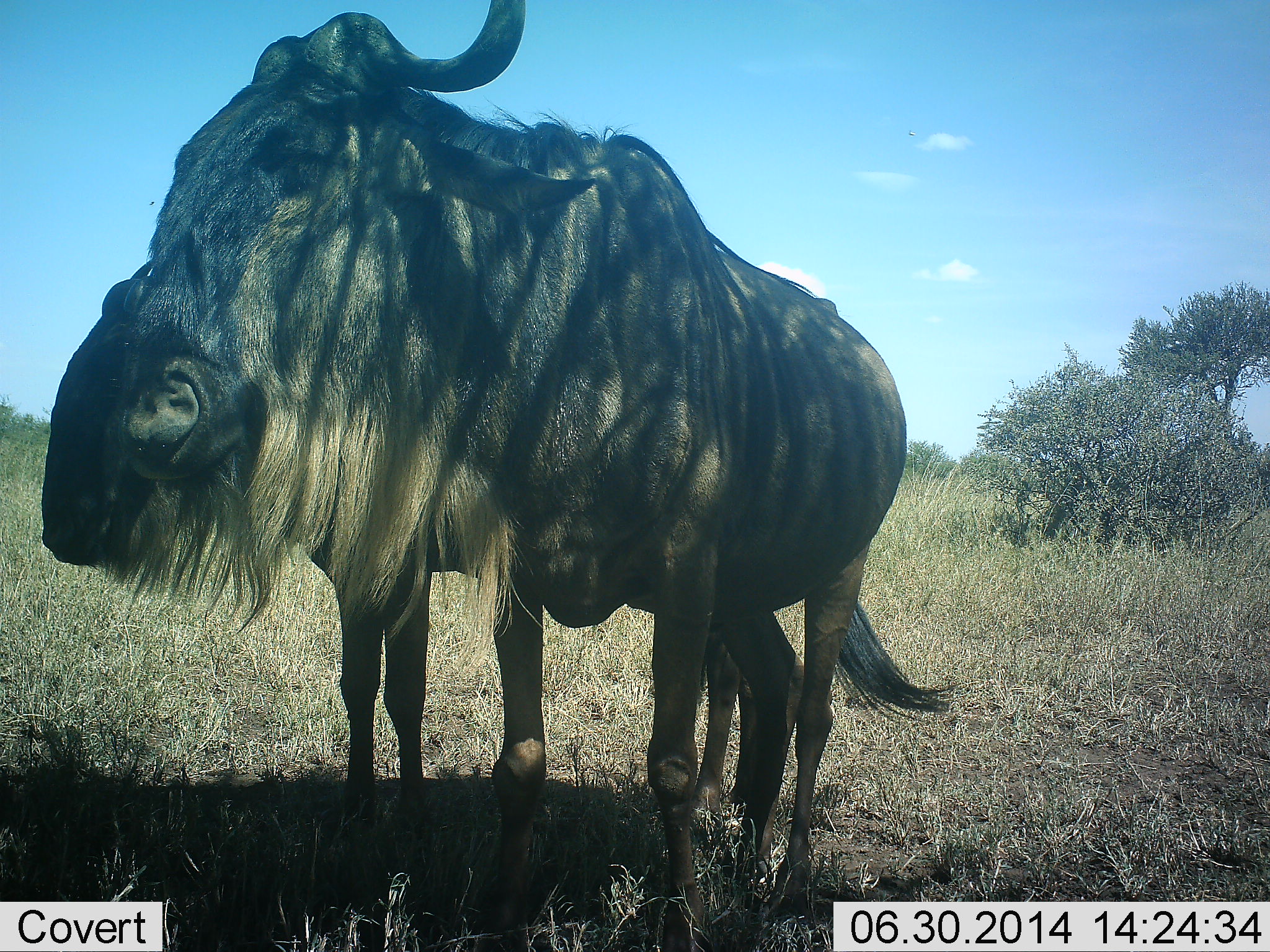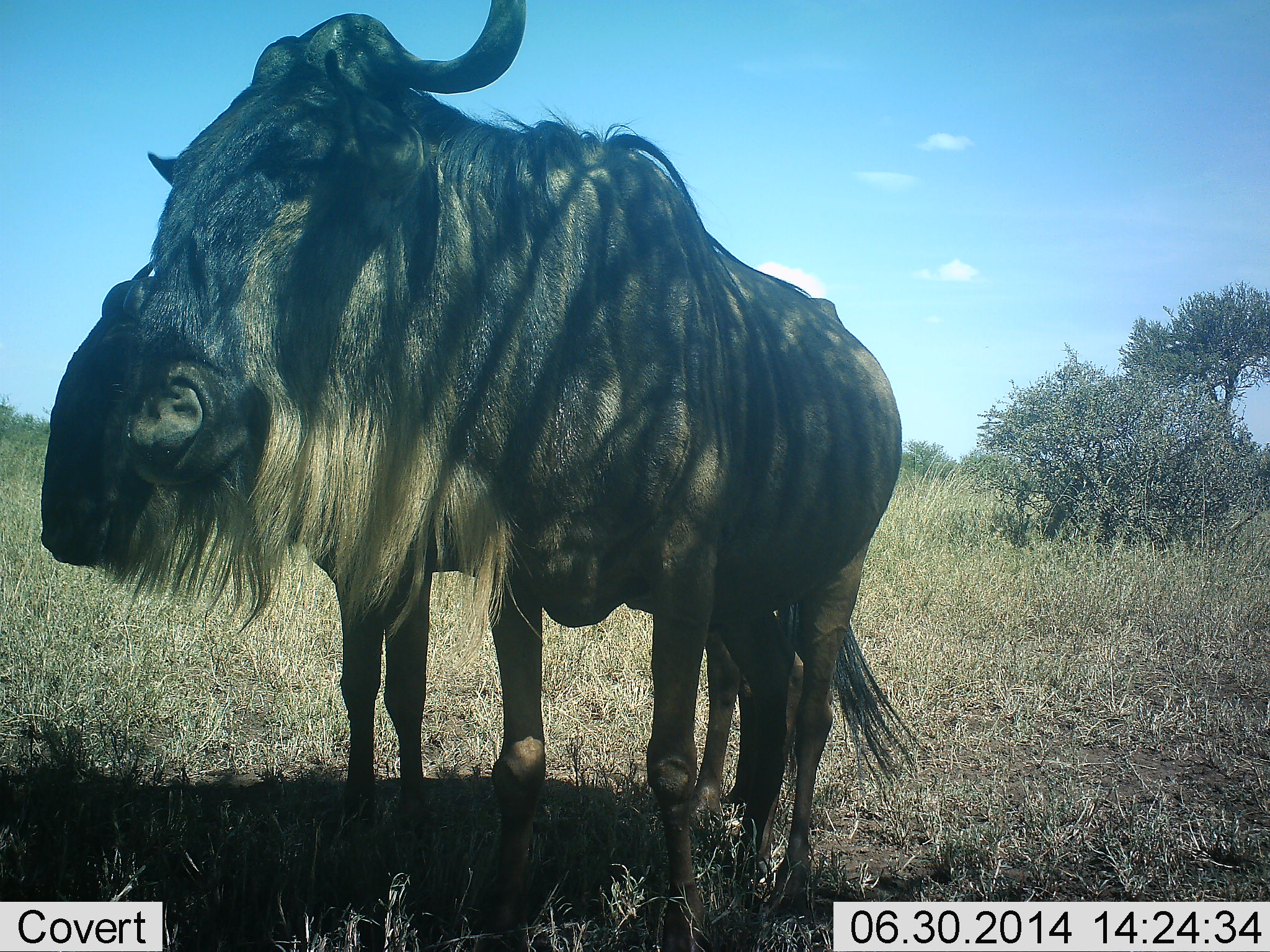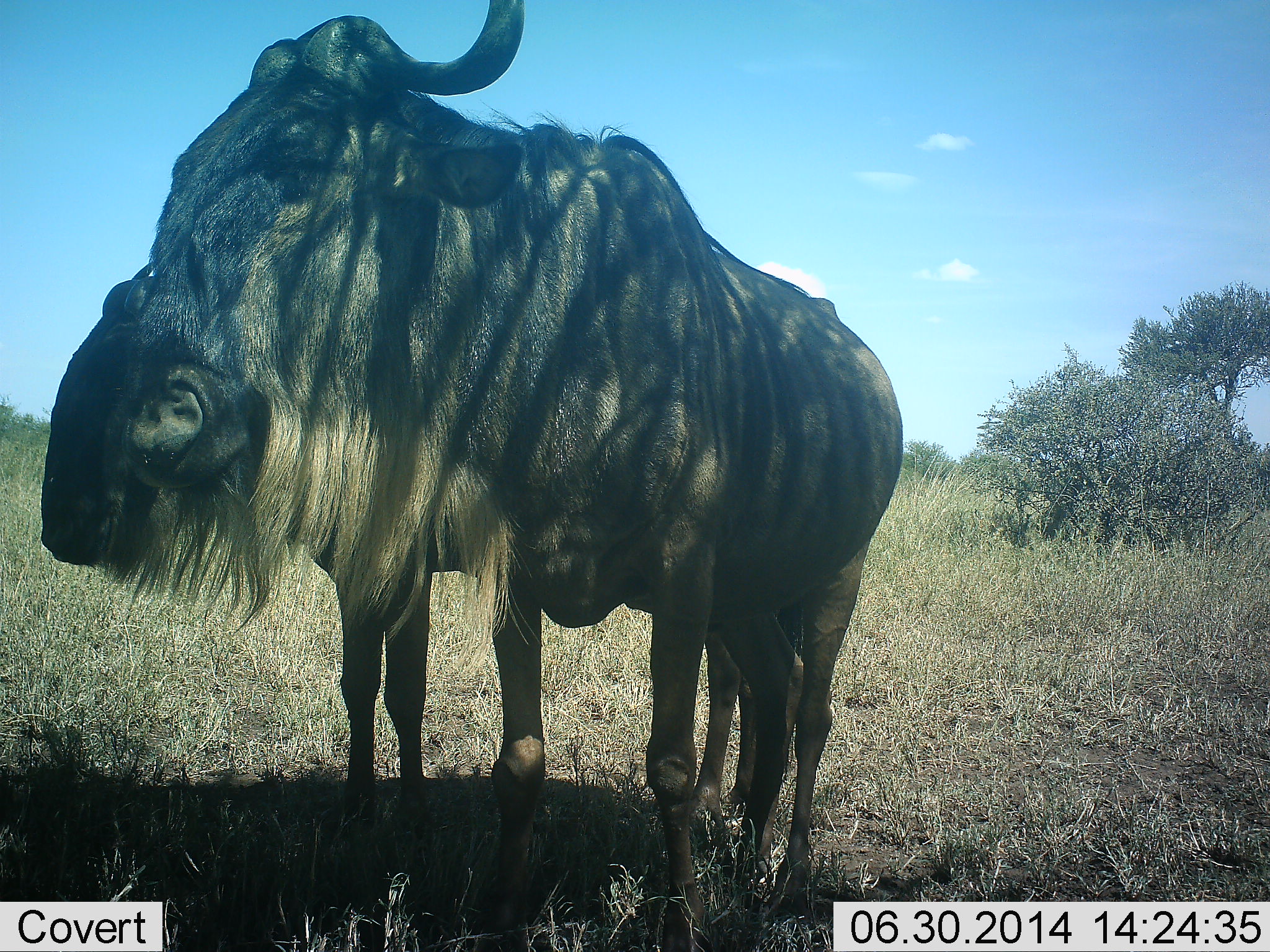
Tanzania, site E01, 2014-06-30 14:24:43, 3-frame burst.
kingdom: Animalia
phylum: Chordata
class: Mammalia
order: Artiodactyla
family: Bovidae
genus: Connochaetes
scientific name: Connochaetes taurinus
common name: blue wildebeest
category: wildebeest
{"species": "wildebeest (blue wildebeest) (Connochaetes taurinus)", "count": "2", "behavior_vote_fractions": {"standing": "100%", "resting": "0%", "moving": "0%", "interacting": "0%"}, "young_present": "0%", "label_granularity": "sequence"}